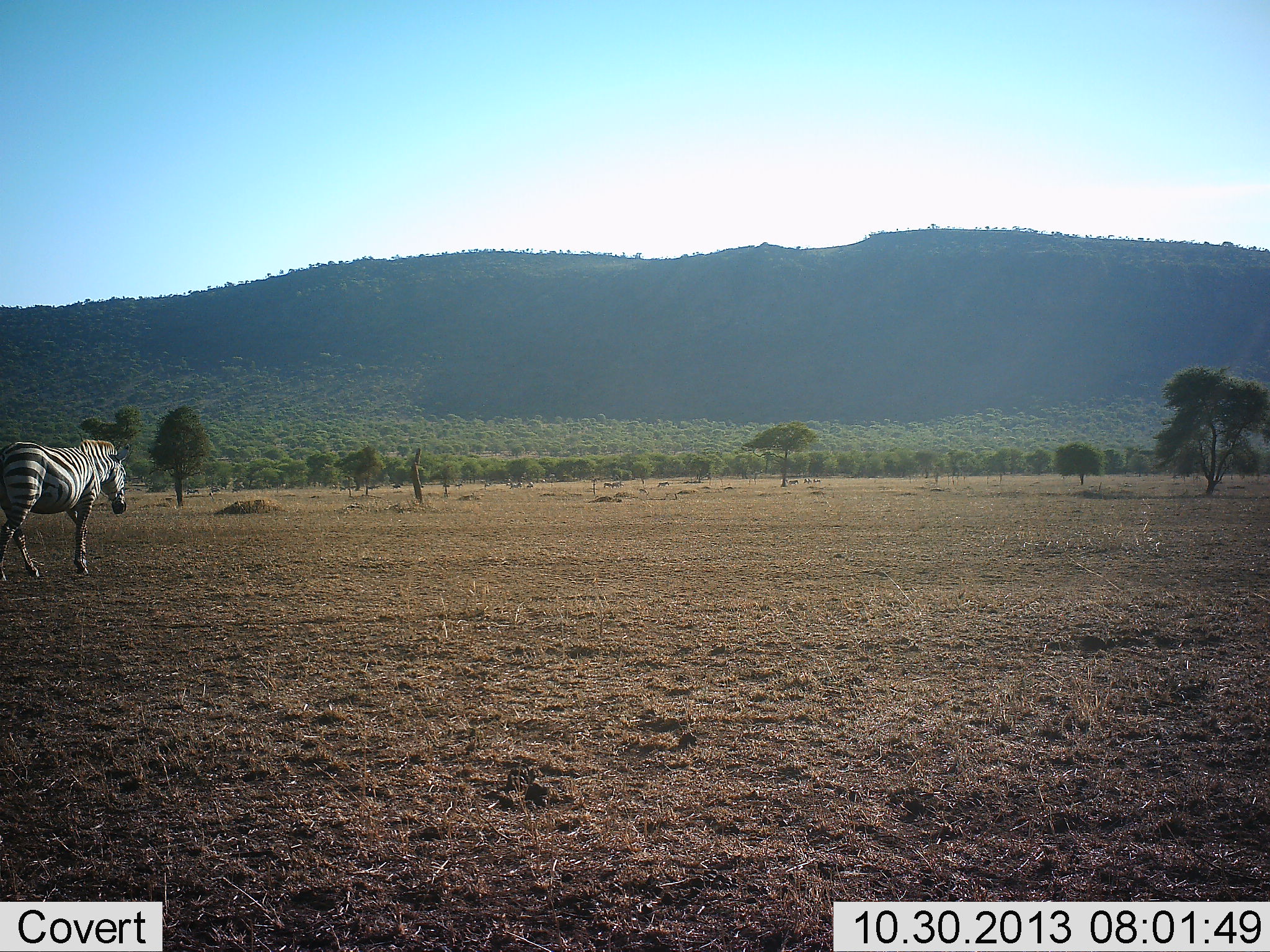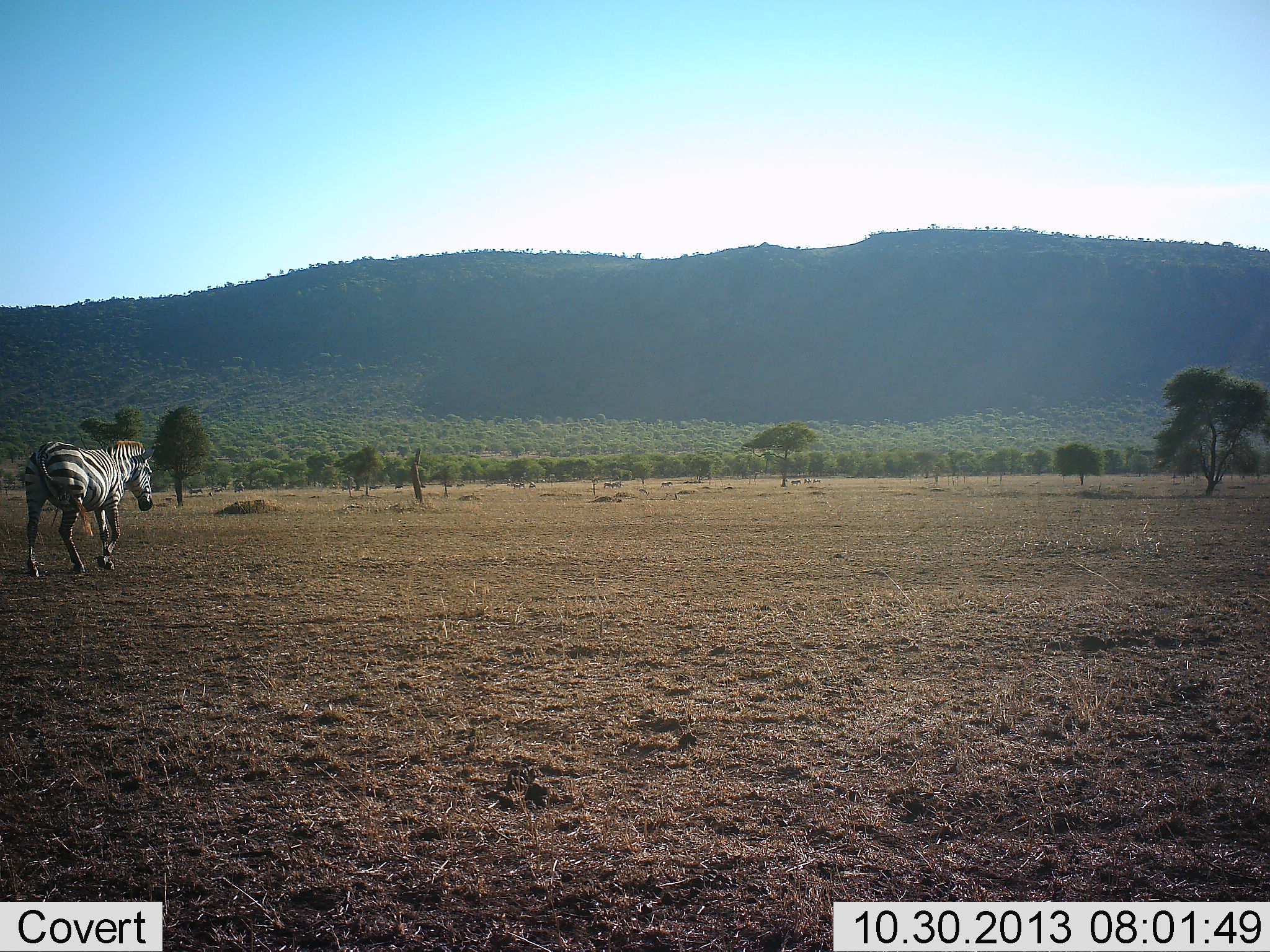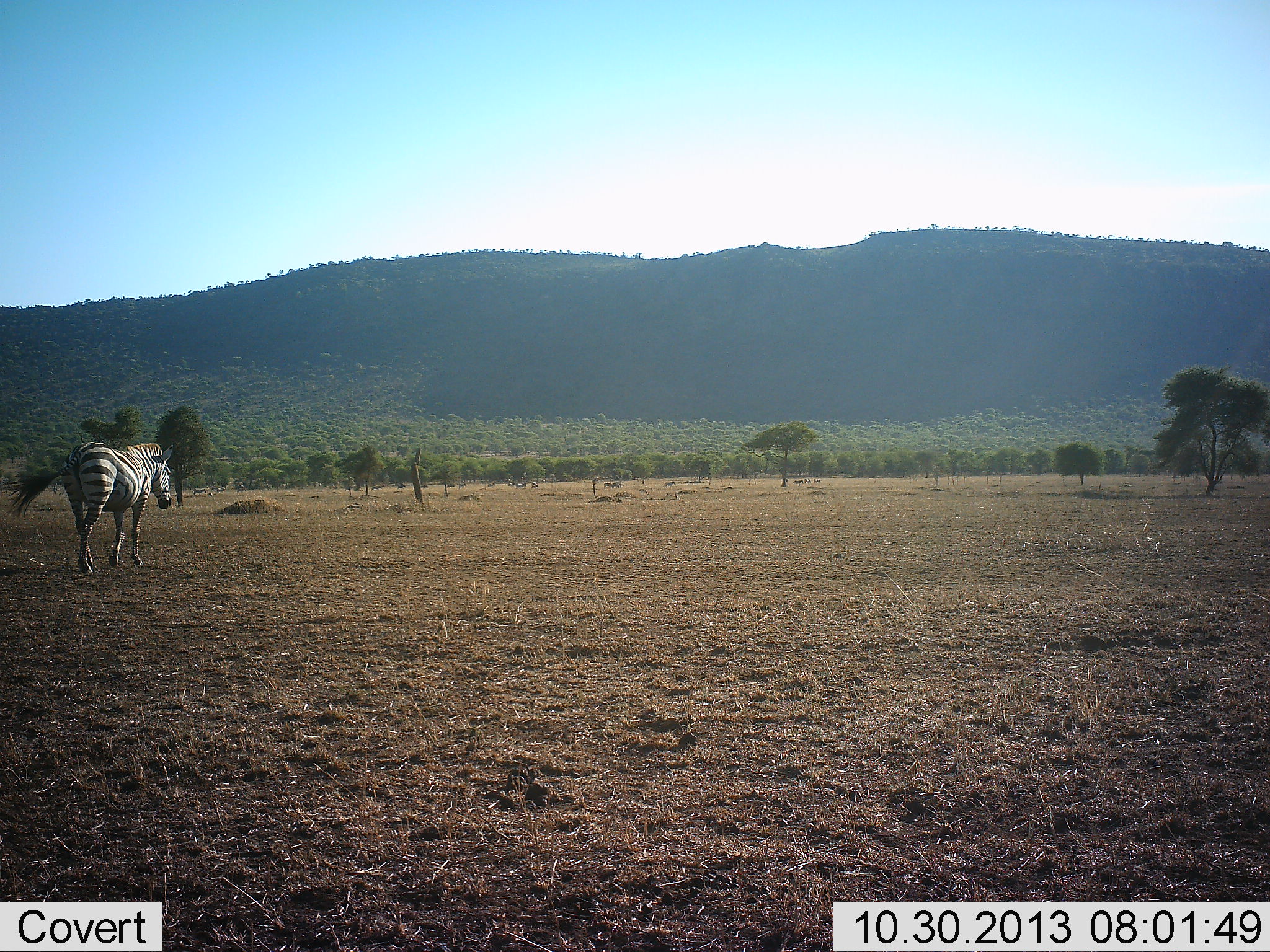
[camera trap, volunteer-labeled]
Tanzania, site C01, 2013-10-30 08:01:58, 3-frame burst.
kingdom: Animalia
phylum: Chordata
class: Mammalia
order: Perissodactyla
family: Equidae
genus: Equus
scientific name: Equus quagga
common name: plains zebra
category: zebra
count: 1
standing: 0%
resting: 0%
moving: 100%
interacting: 0%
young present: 0%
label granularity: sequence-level